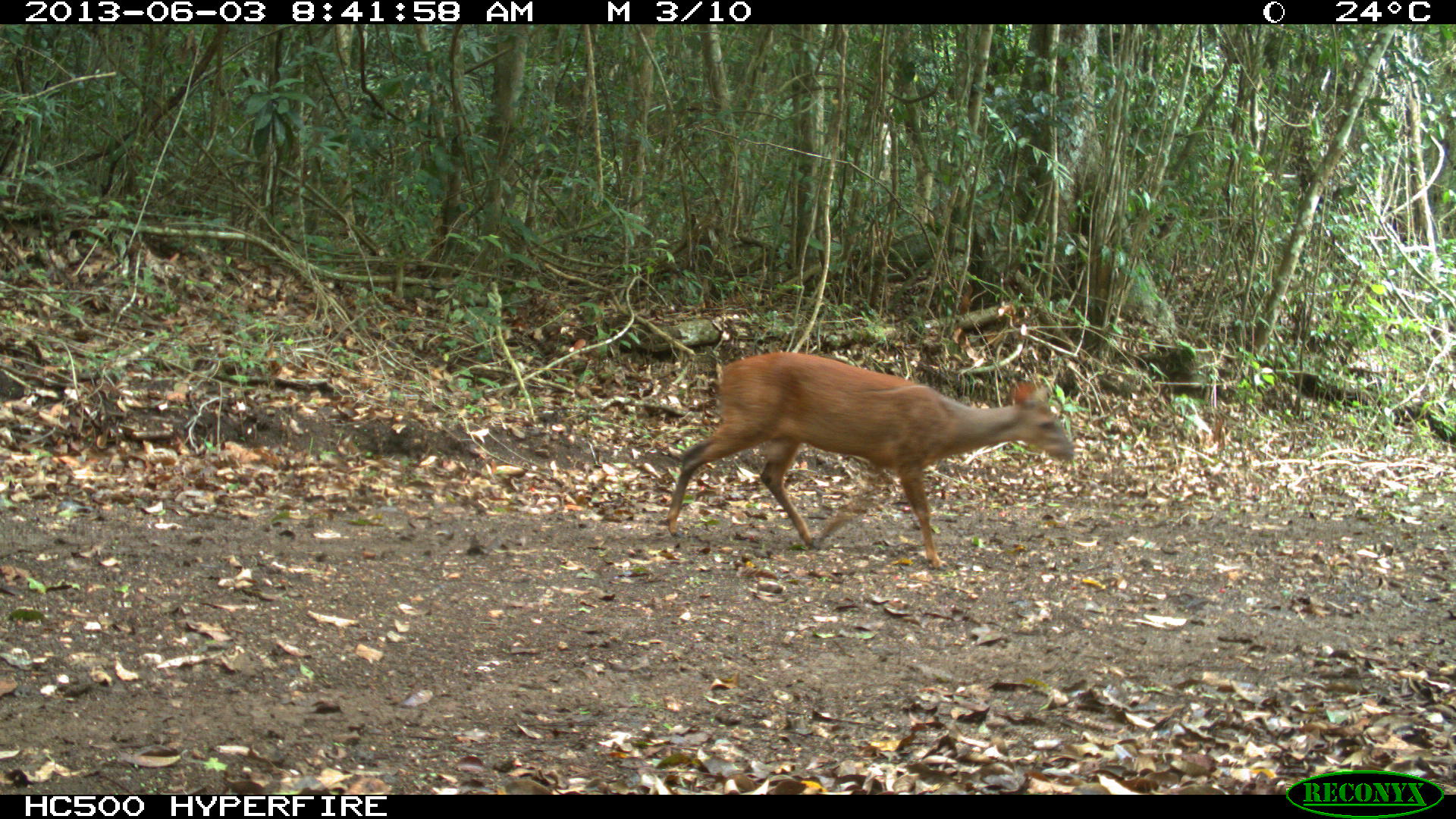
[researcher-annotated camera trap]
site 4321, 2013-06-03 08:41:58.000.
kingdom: Animalia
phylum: Chordata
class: Mammalia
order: Artiodactyla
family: Cervidae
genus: Mazama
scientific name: Mazama temama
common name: central american red brocket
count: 1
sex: male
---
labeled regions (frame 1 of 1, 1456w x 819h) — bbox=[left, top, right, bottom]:
mazama temama: bbox=[665, 351, 1076, 573]